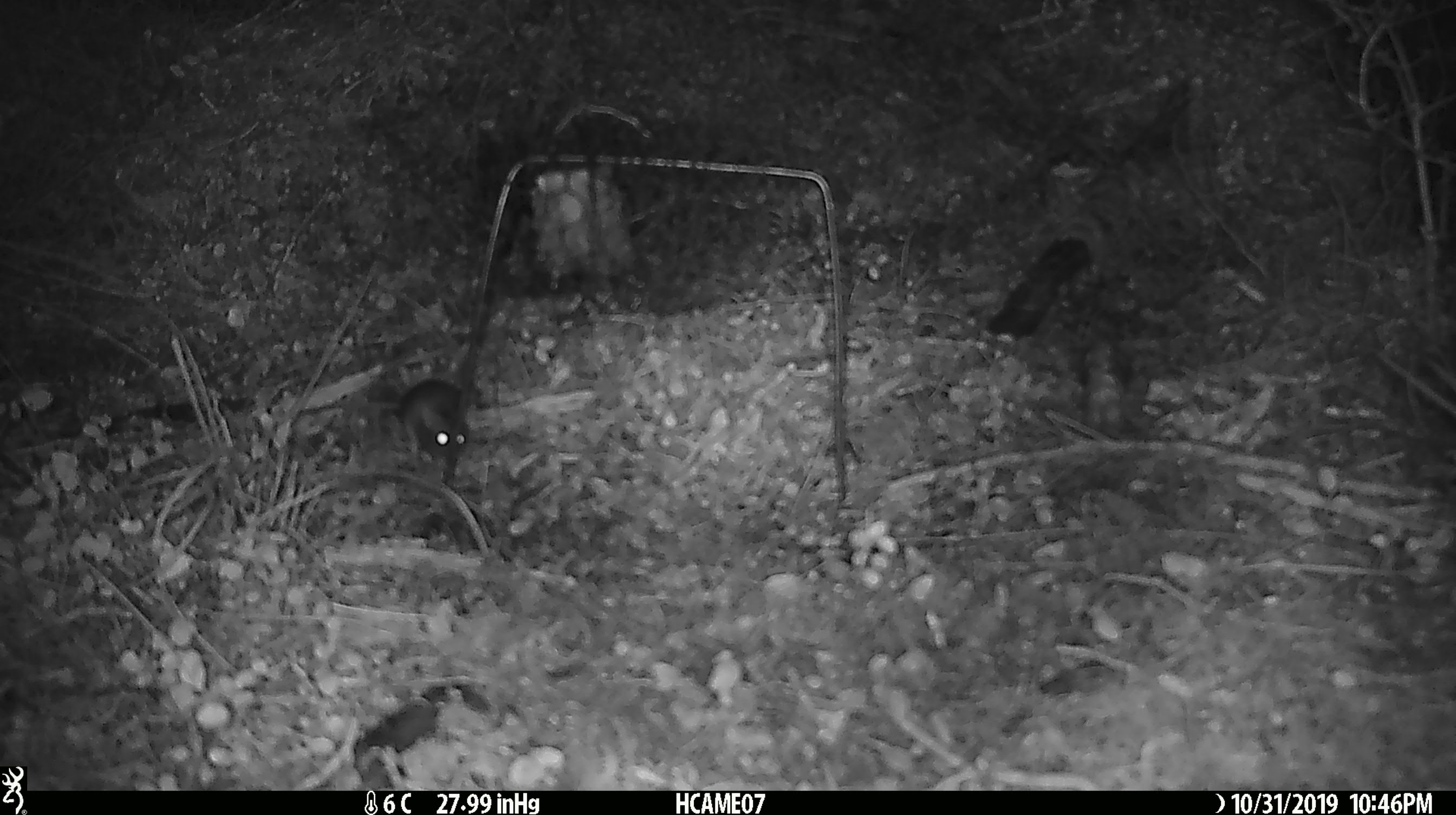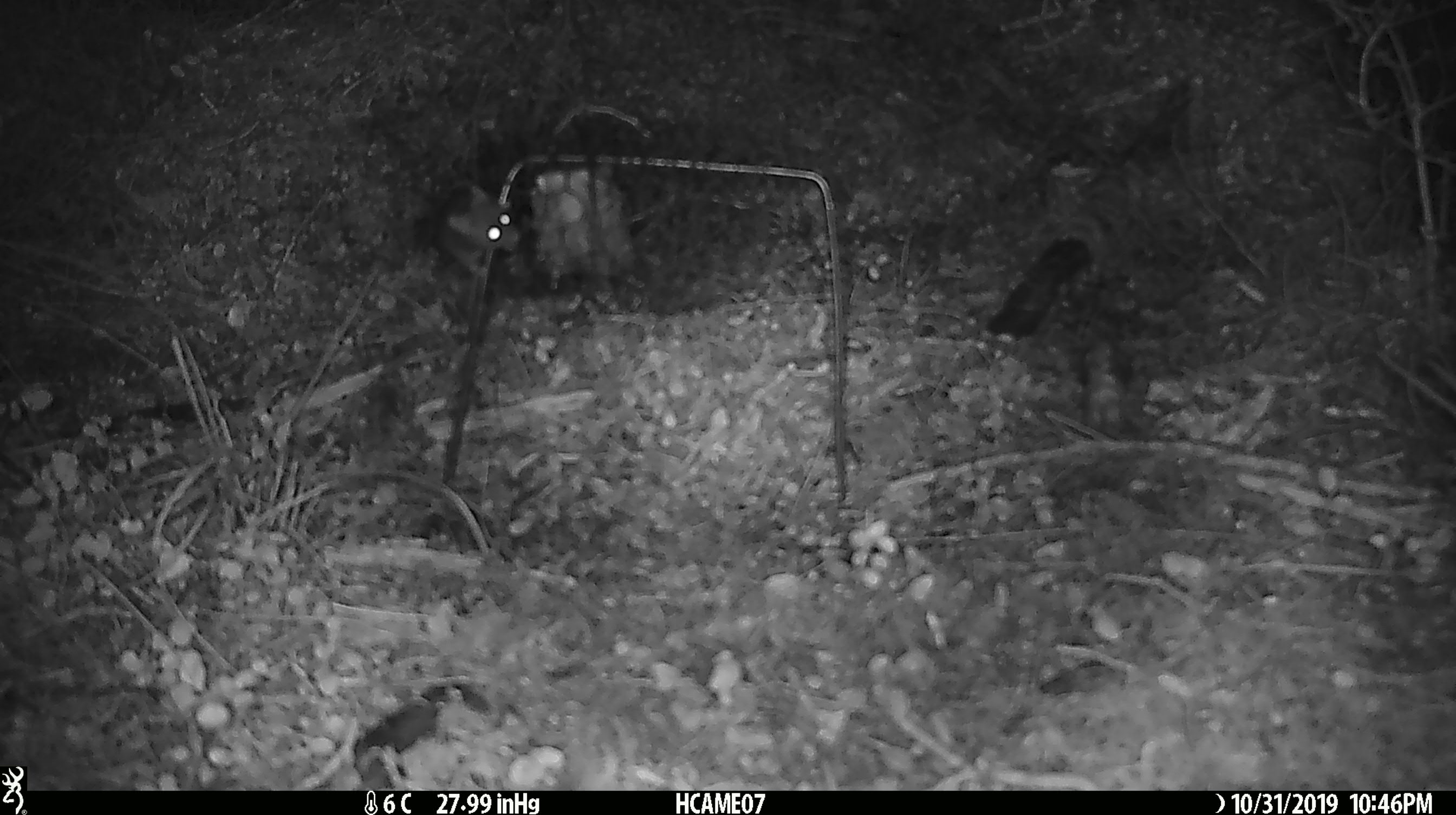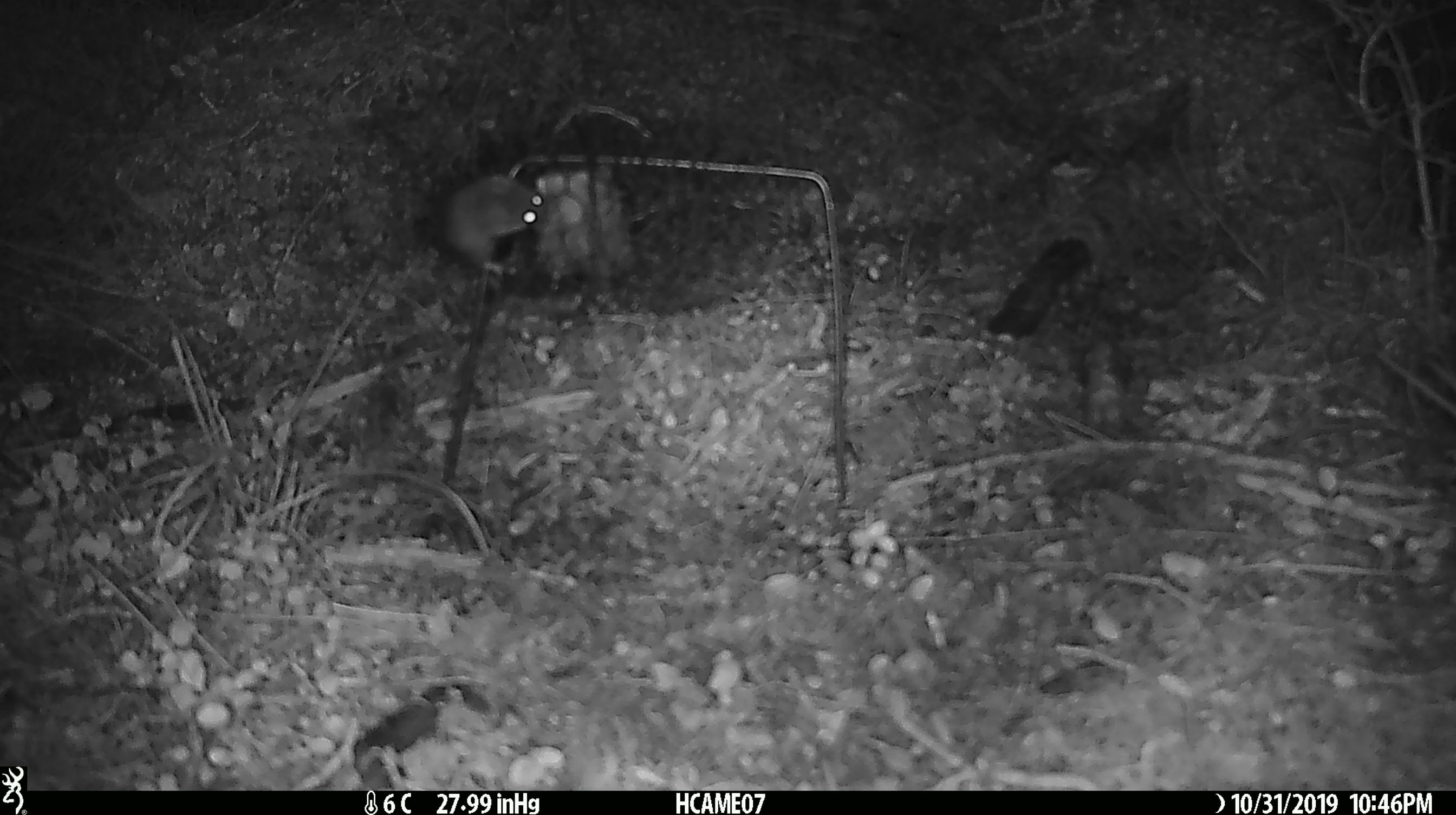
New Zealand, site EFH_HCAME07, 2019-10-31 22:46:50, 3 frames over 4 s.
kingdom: Animalia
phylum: Chordata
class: Mammalia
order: Rodentia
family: Muridae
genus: Mus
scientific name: Mus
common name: mouse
Mouse (Mus).